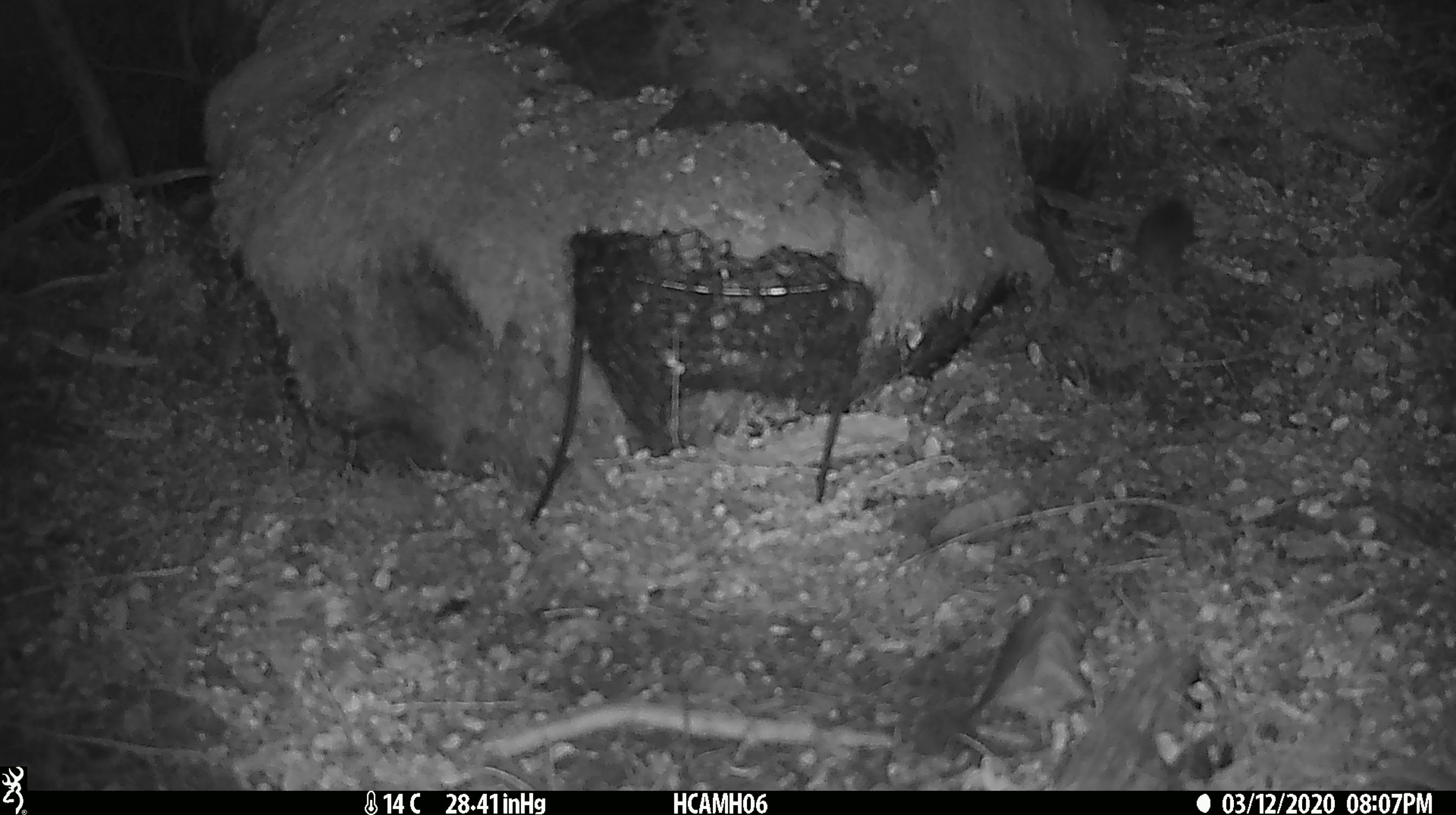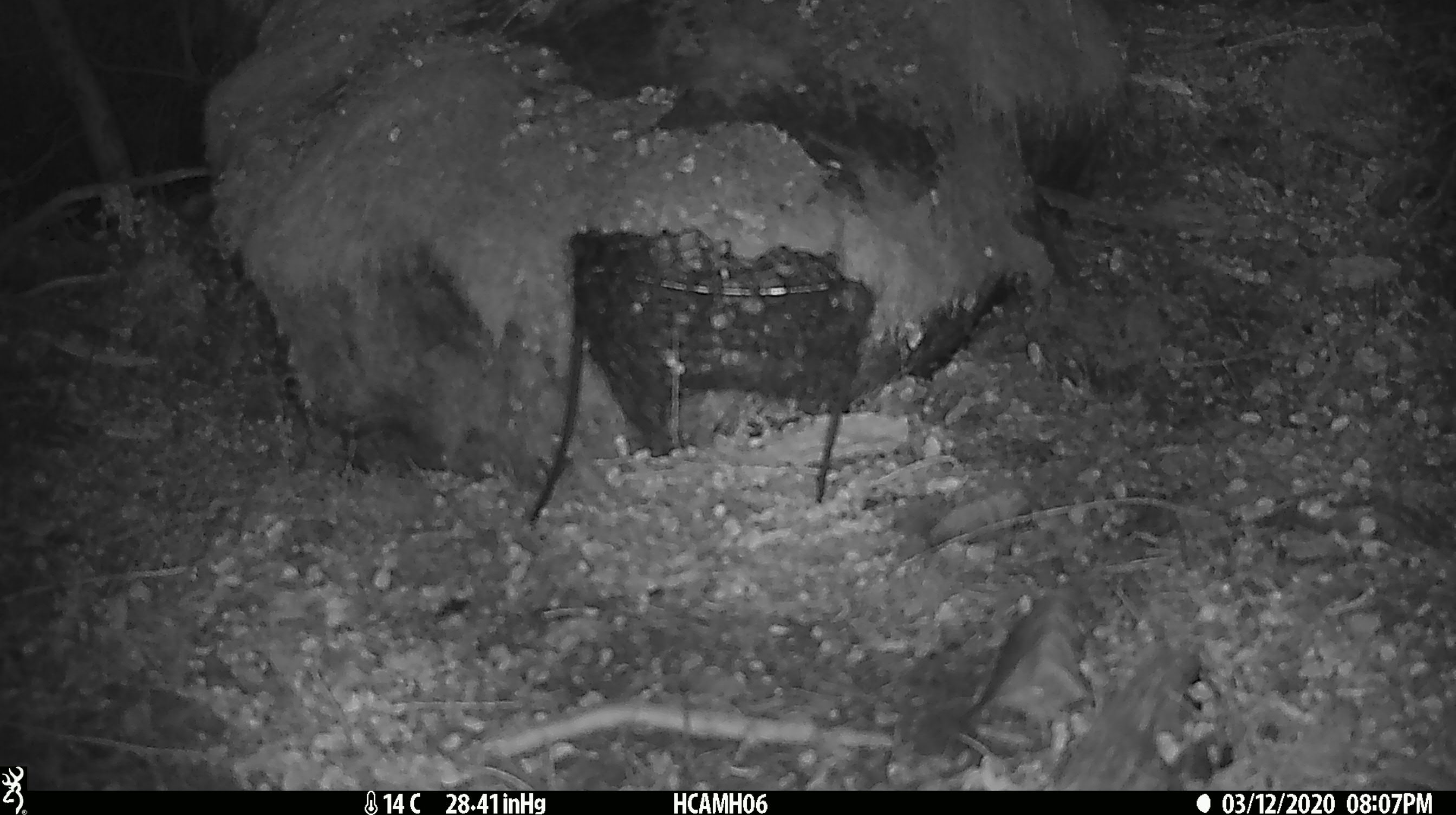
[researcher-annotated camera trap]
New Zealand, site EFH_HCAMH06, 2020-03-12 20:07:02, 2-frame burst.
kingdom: Animalia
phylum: Chordata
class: Mammalia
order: Rodentia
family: Muridae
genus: Mus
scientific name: Mus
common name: mouse